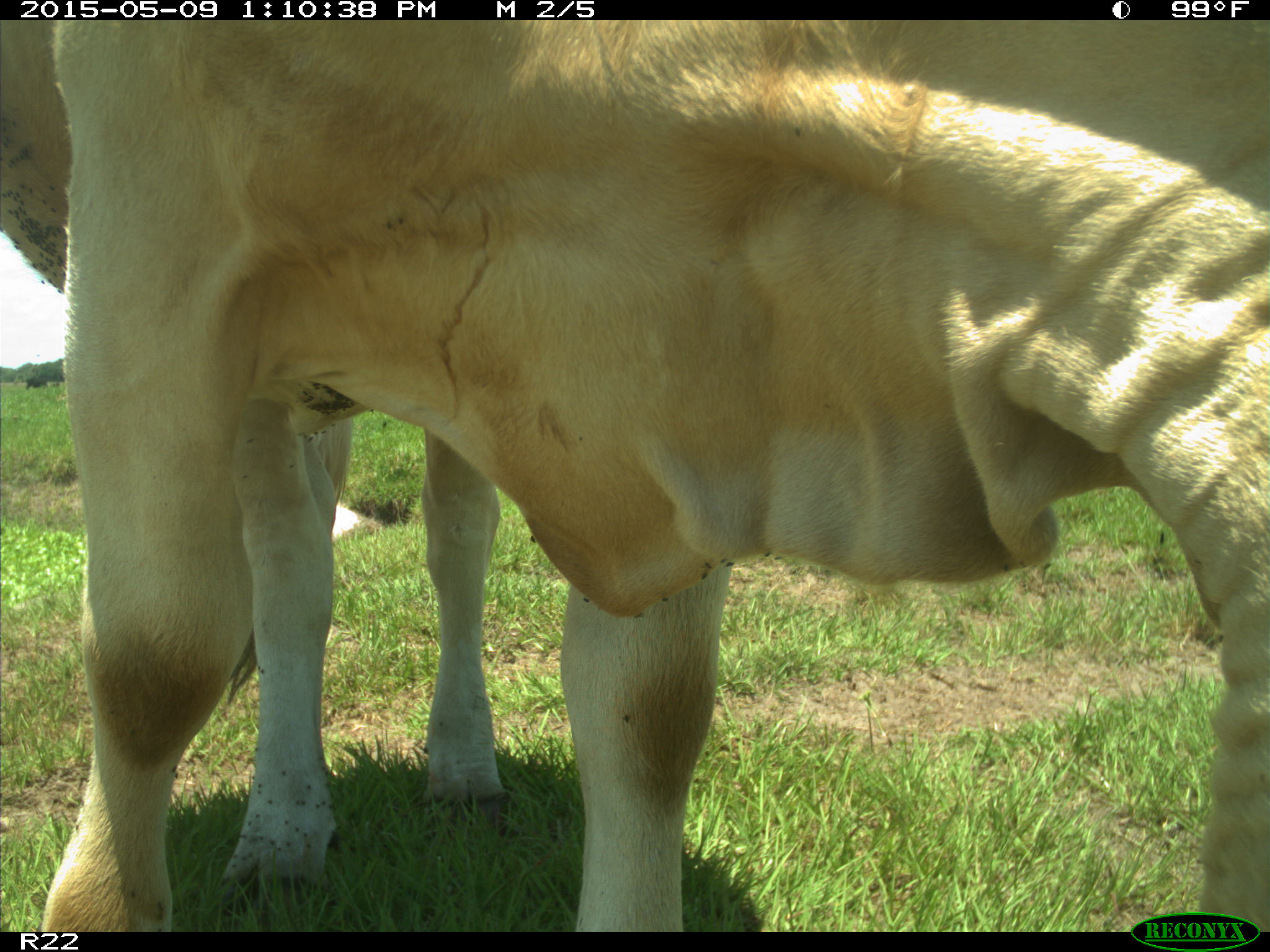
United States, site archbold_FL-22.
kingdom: Animalia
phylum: Chordata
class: Mammalia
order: Artiodactyla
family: Bovidae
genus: Bos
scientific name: Bos taurus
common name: domestic cow